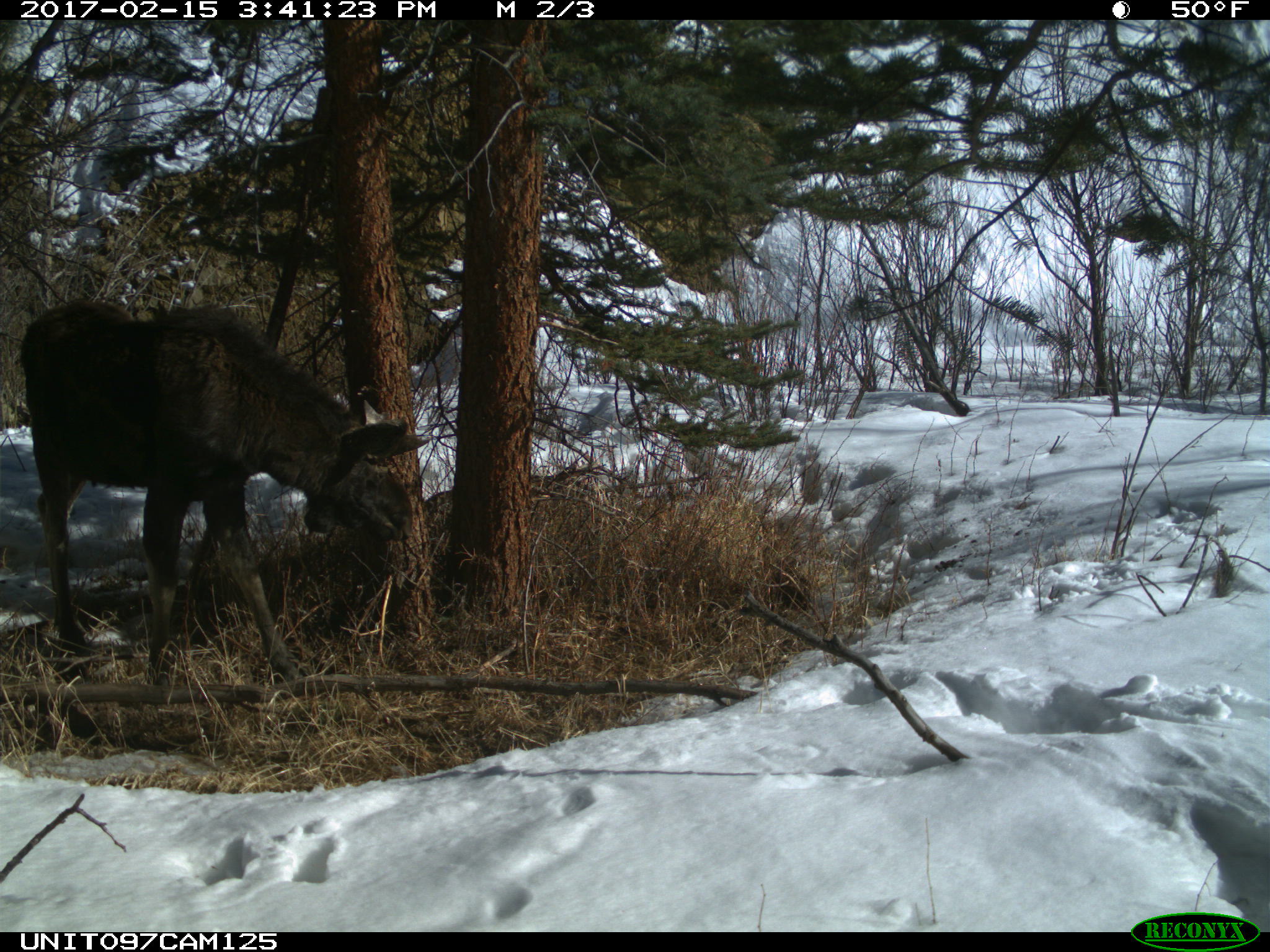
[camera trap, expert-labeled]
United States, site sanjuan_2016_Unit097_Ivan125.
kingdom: Animalia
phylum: Chordata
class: Mammalia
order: Artiodactyla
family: Cervidae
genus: Alces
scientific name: Alces alces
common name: moose